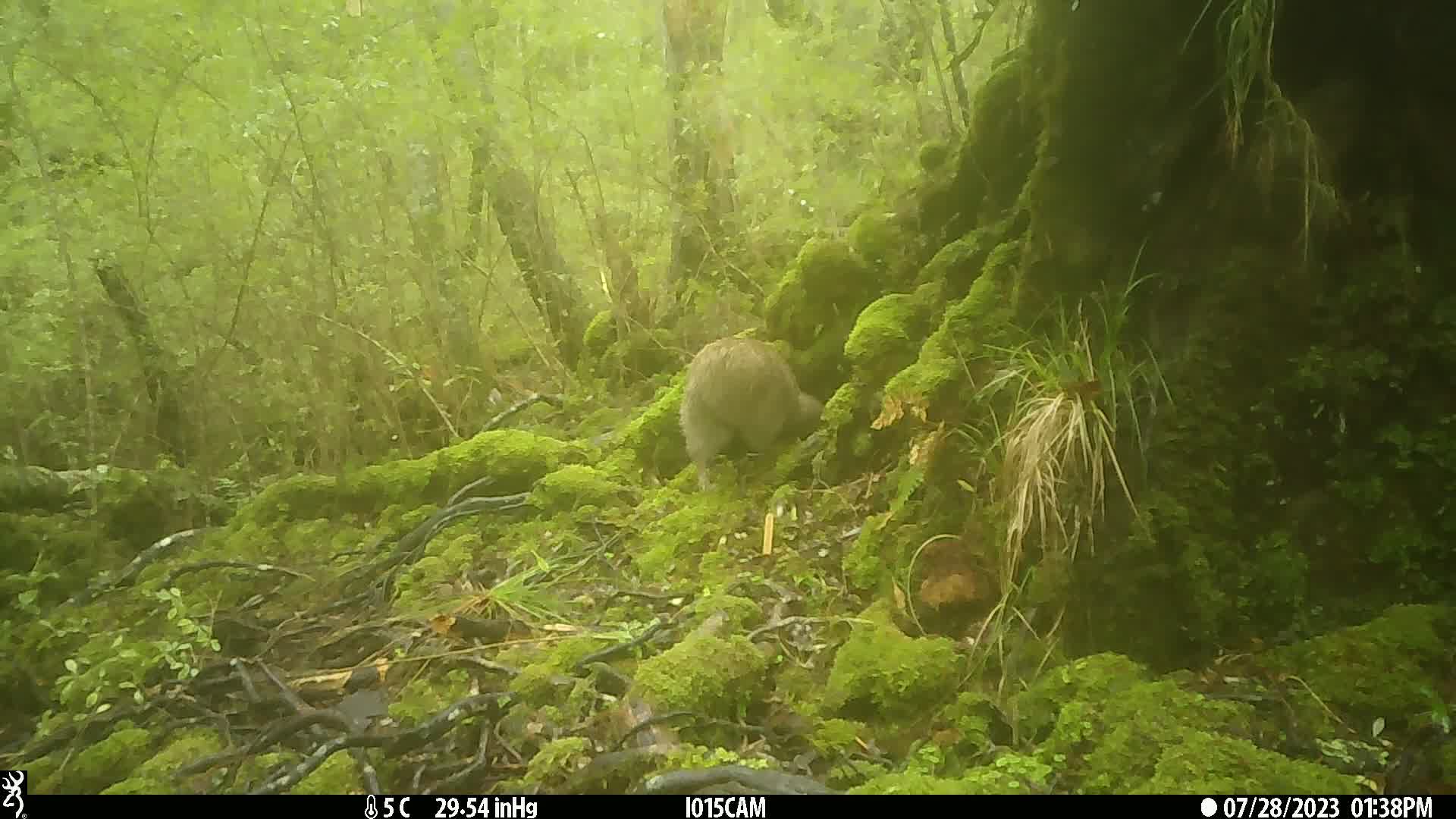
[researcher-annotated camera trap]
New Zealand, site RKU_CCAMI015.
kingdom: Animalia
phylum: Chordata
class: Aves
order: Apterygiformes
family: Apterygidae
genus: Apteryx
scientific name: Apteryx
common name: kiwi